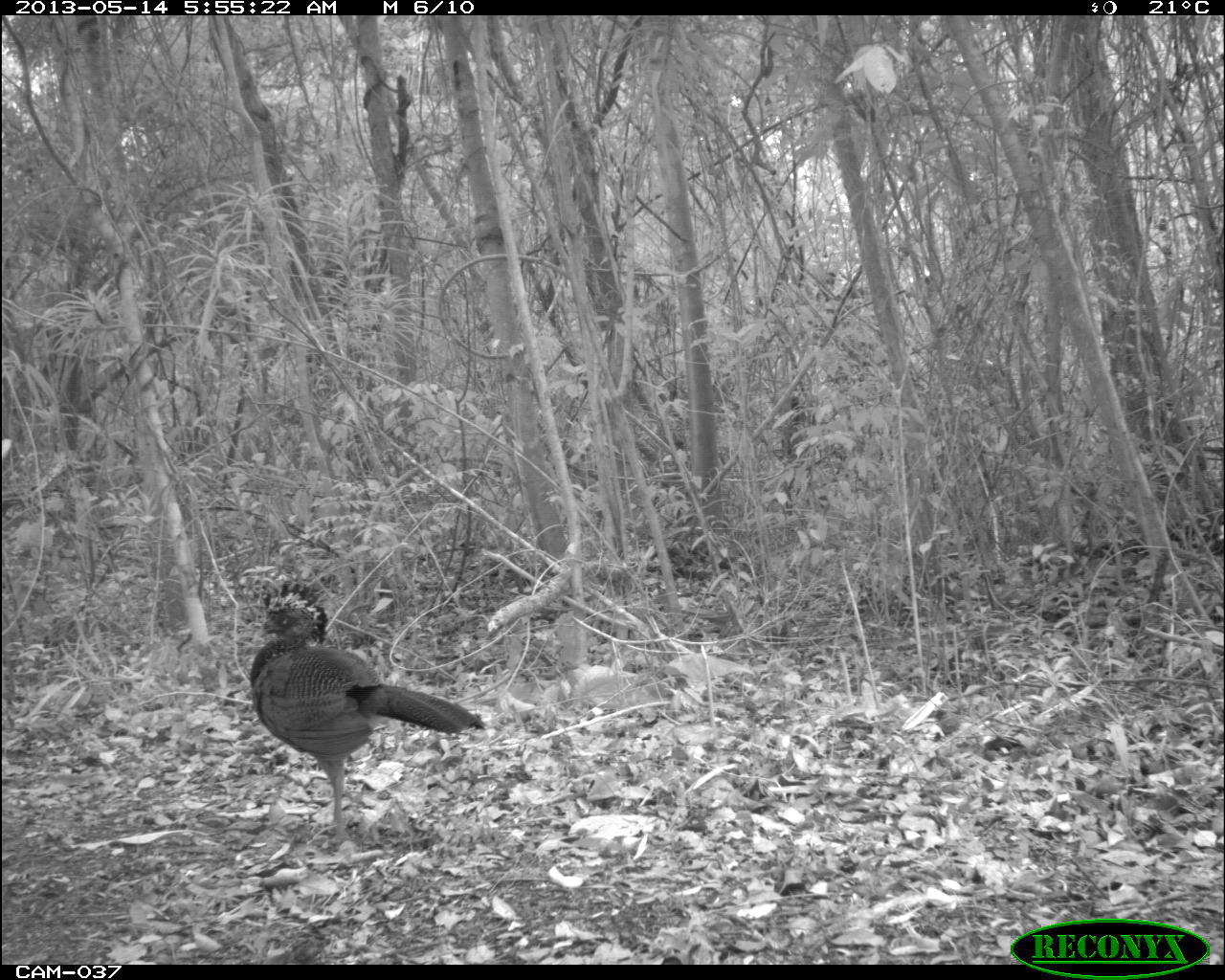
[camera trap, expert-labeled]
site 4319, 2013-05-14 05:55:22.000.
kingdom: Animalia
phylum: Chordata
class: Aves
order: Galliformes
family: Cracidae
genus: Crax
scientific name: Crax rubra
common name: great curassow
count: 1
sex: female